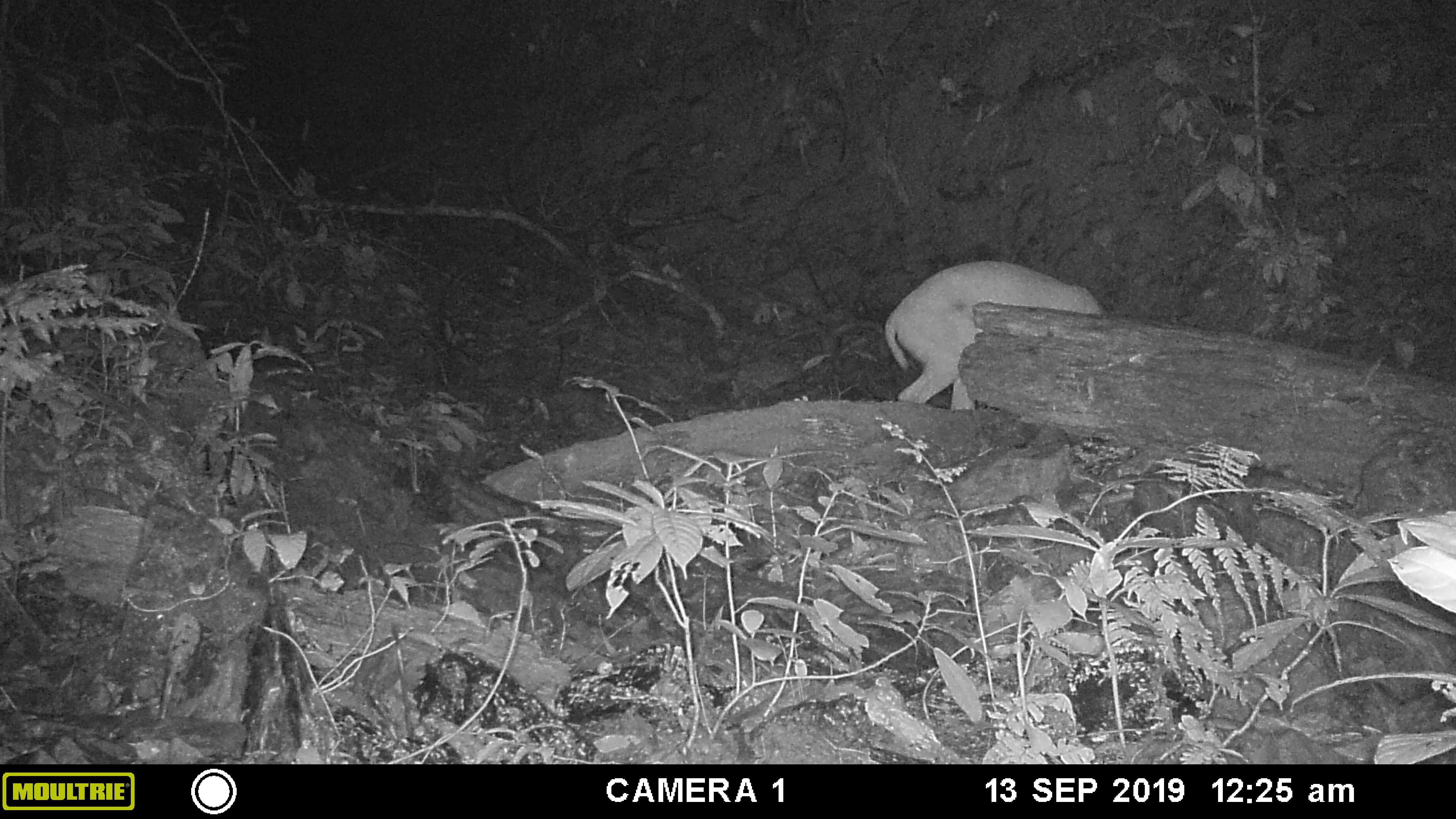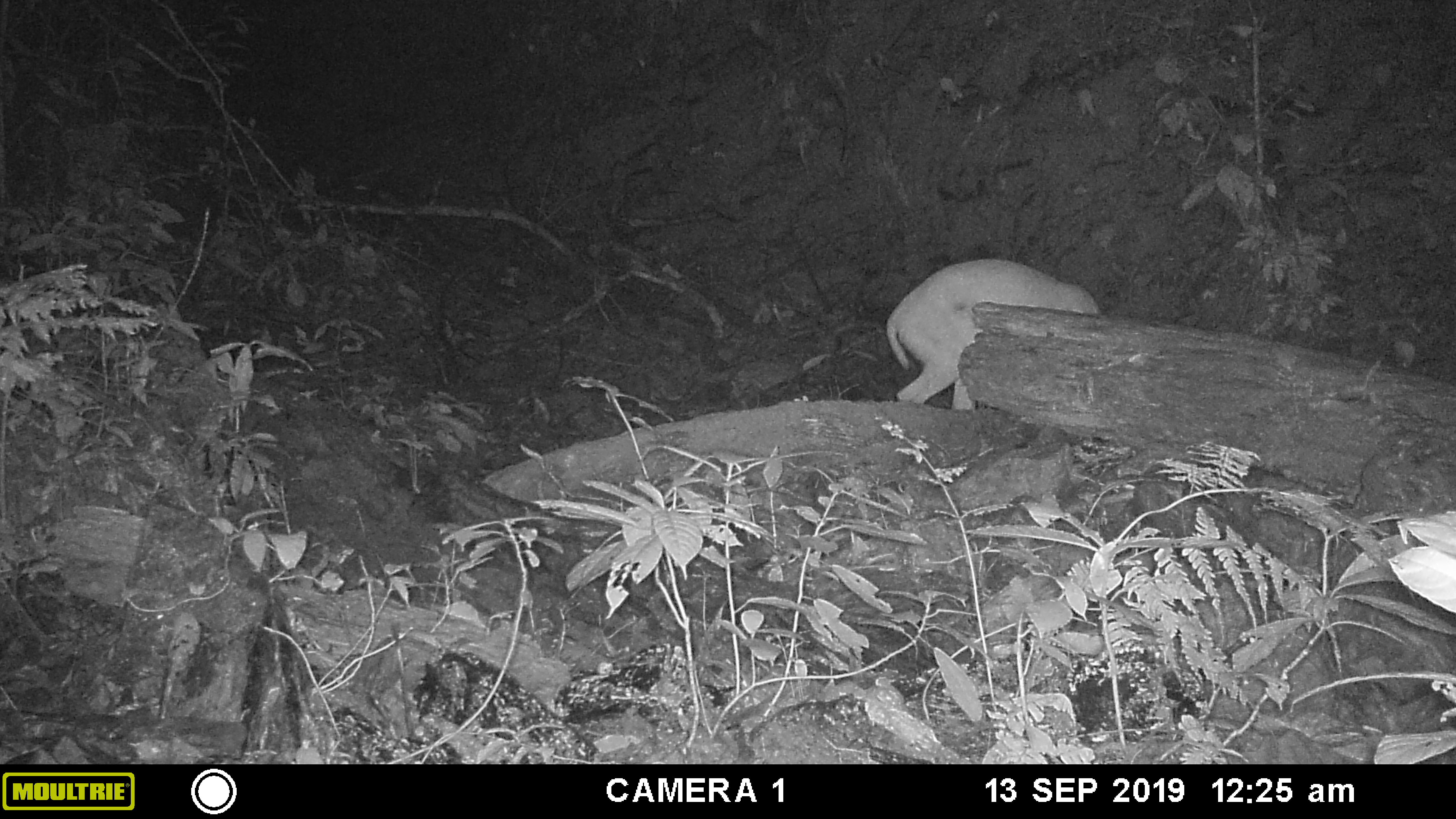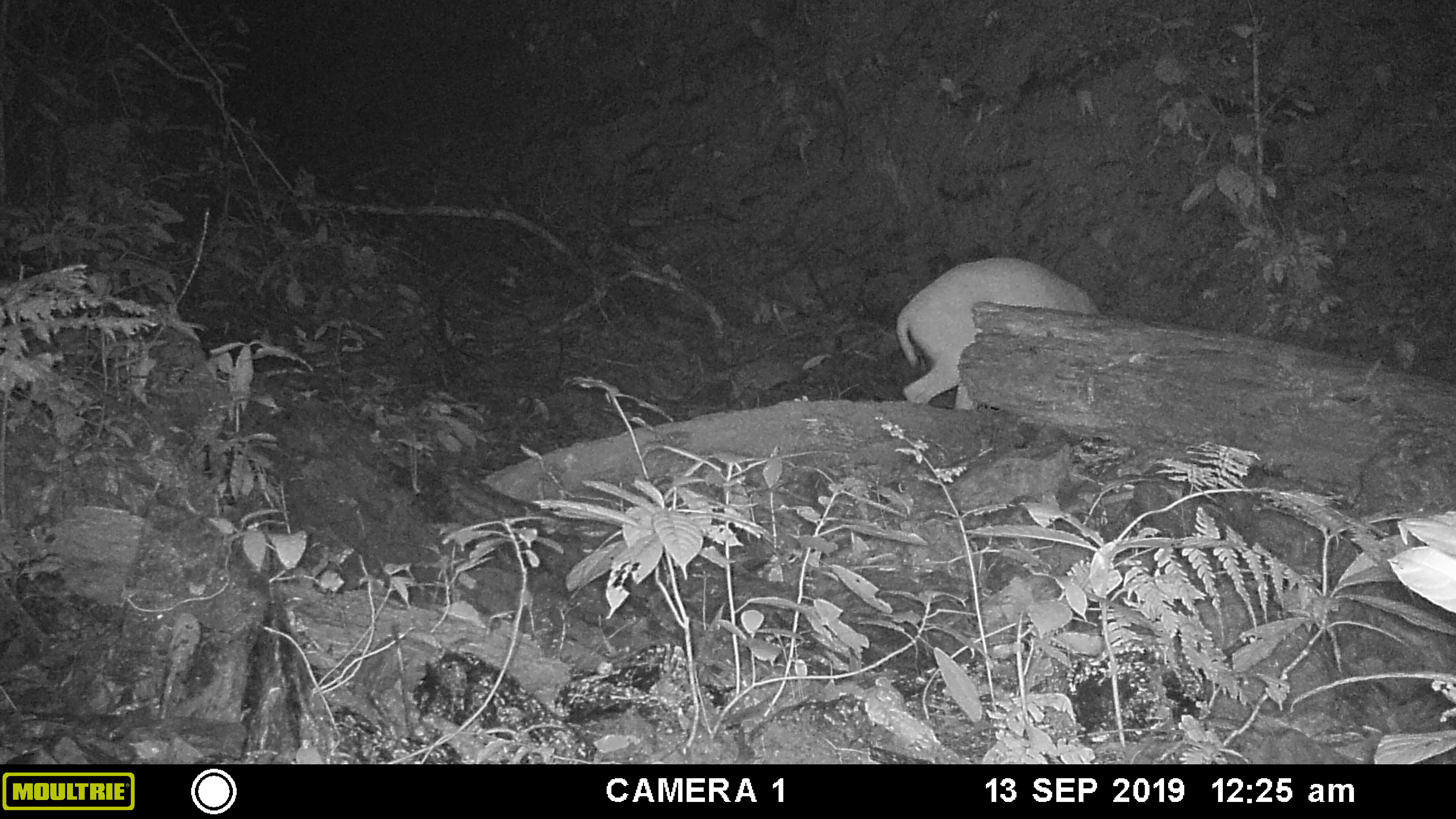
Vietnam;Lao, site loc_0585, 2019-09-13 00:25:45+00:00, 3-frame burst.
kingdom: Animalia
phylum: Chordata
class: Mammalia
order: Artiodactyla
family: Cervidae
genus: Muntiacus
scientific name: Muntiacus muntjak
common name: red muntjac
Red muntjac (Muntiacus muntjak). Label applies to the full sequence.